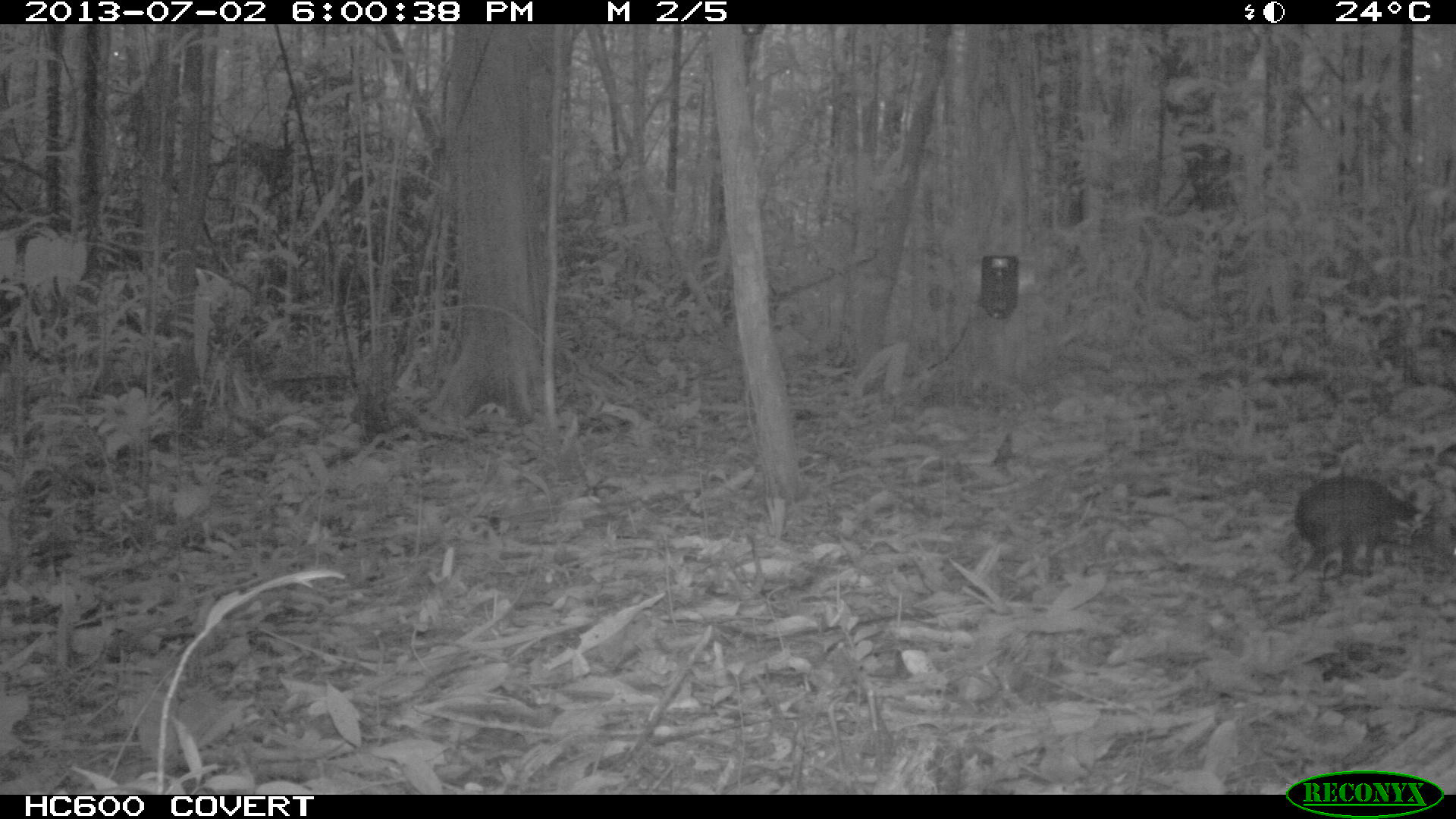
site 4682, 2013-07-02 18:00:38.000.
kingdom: Animalia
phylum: Chordata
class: Mammalia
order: Rodentia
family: Dasyproctidae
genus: Myoprocta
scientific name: Myoprocta pratti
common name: green acouchi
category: myoprocta pratii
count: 1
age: adult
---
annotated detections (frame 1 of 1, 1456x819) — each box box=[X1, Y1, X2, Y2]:
myoprocta pratii: box=[1283, 470, 1427, 580]